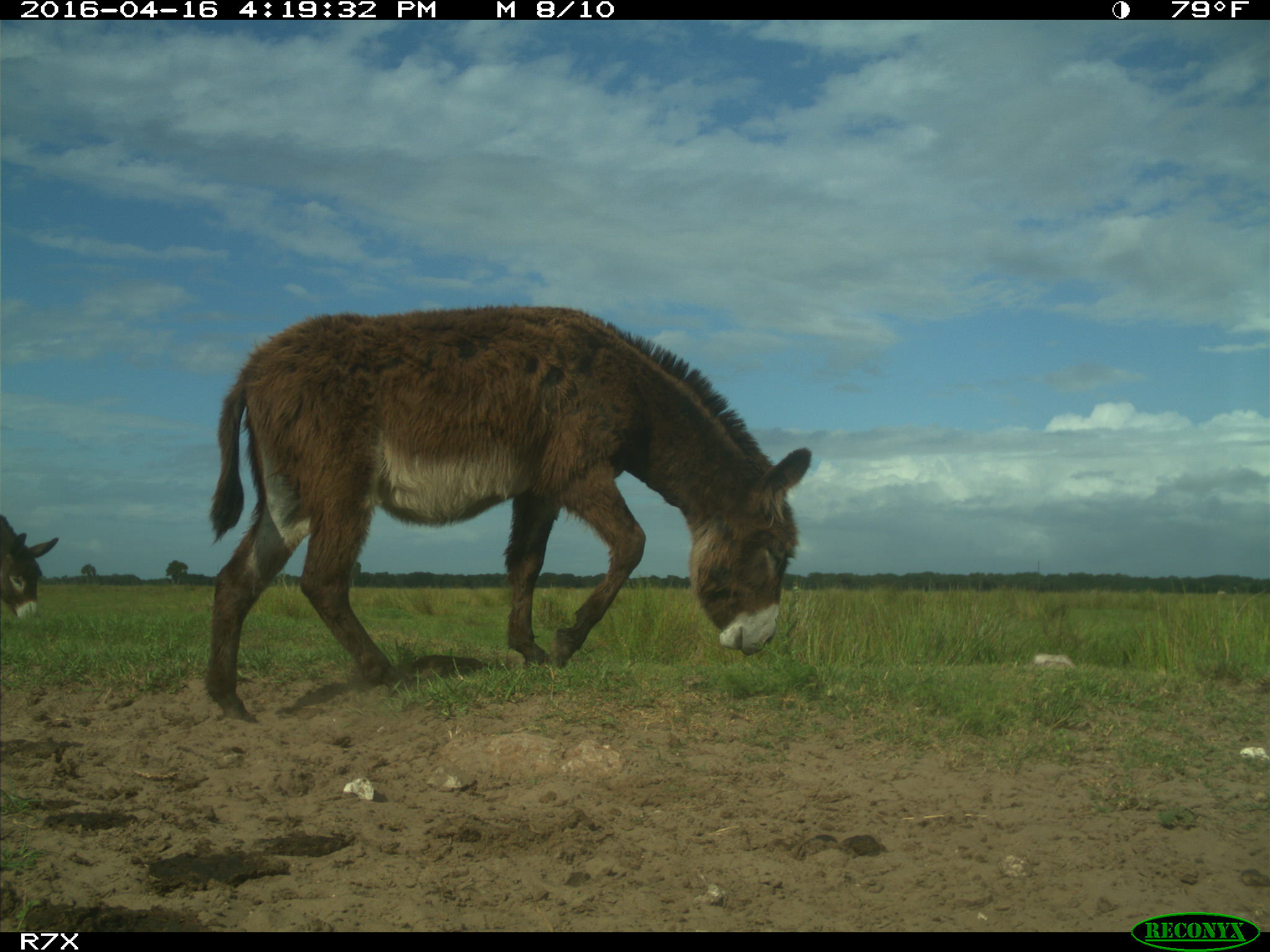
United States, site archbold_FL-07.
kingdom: Animalia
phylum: Chordata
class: Mammalia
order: Artiodactyla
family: Bovidae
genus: Bos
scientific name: Bos taurus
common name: domestic cow